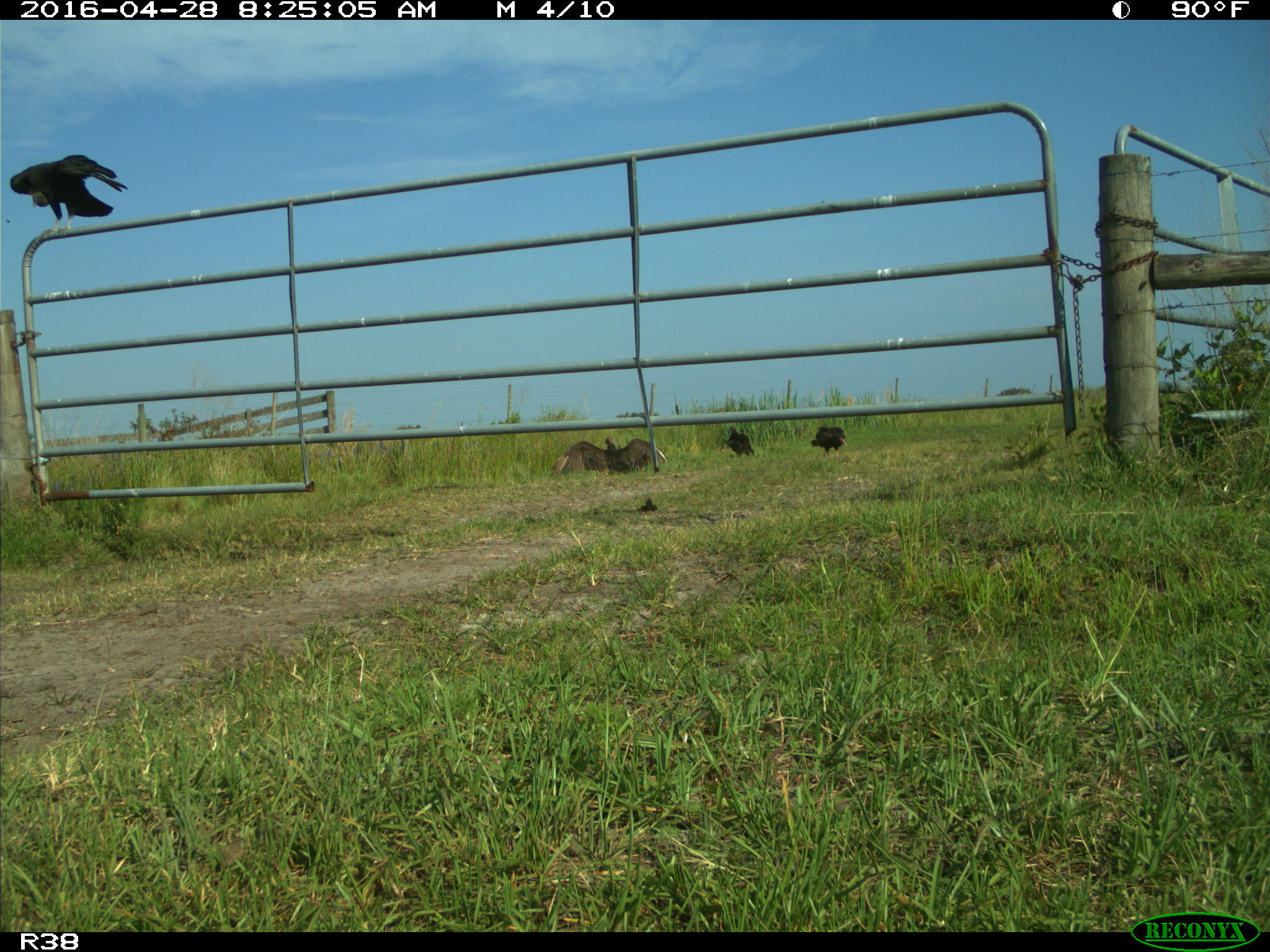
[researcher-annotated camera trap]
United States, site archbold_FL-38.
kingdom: Animalia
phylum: Chordata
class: Aves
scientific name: Aves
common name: birds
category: unidentified bird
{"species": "unidentified bird (birds) (Aves)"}